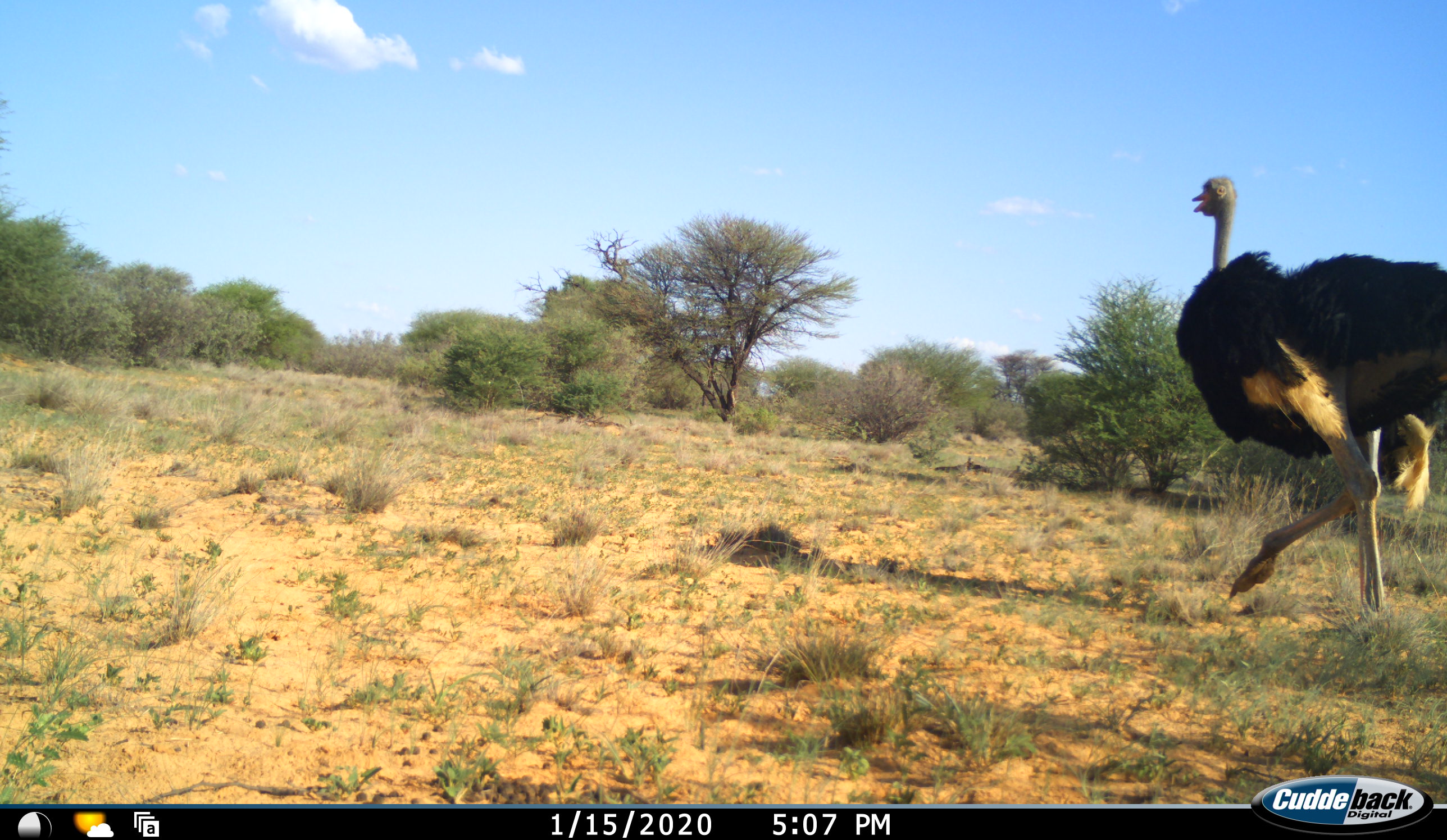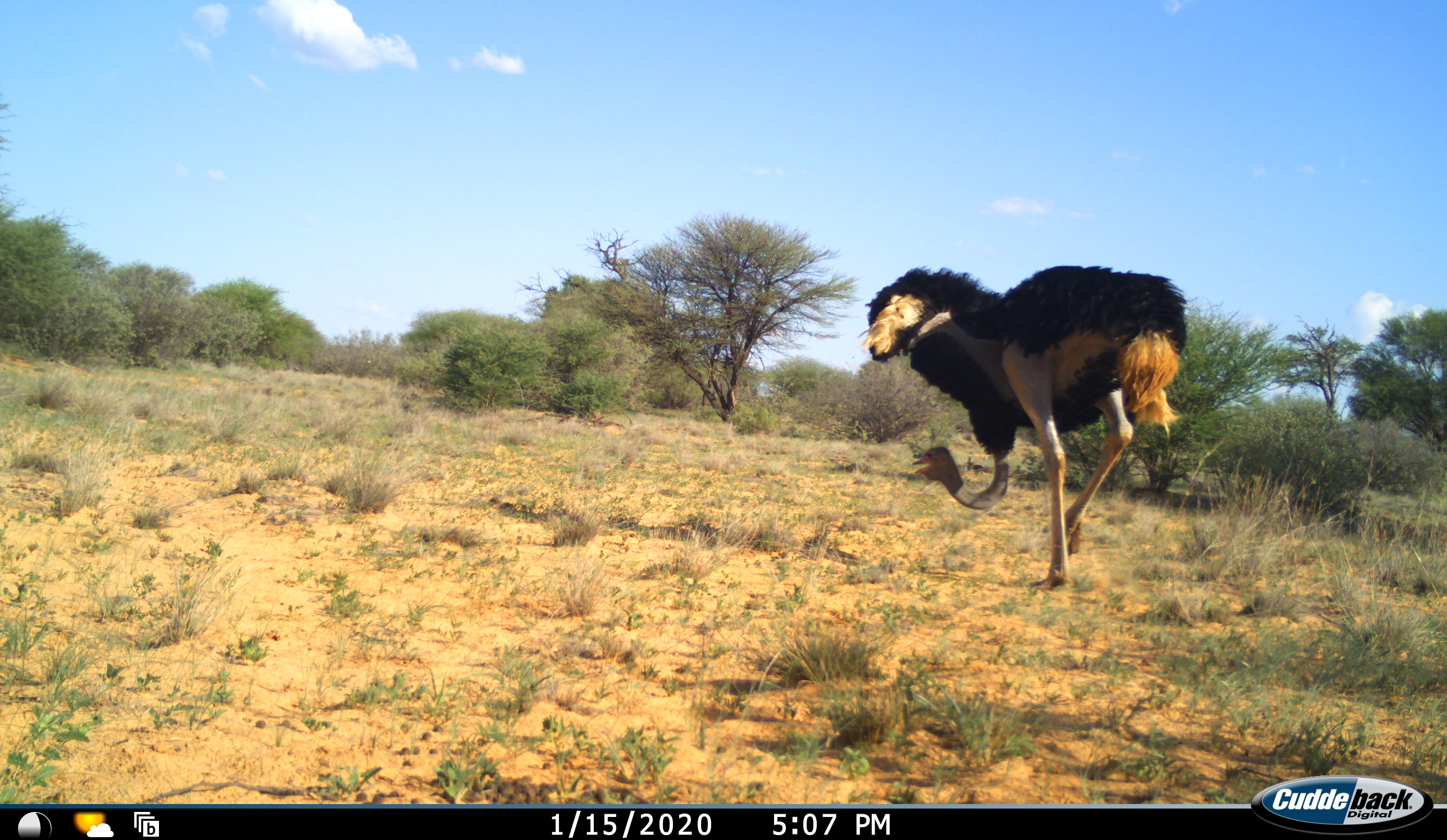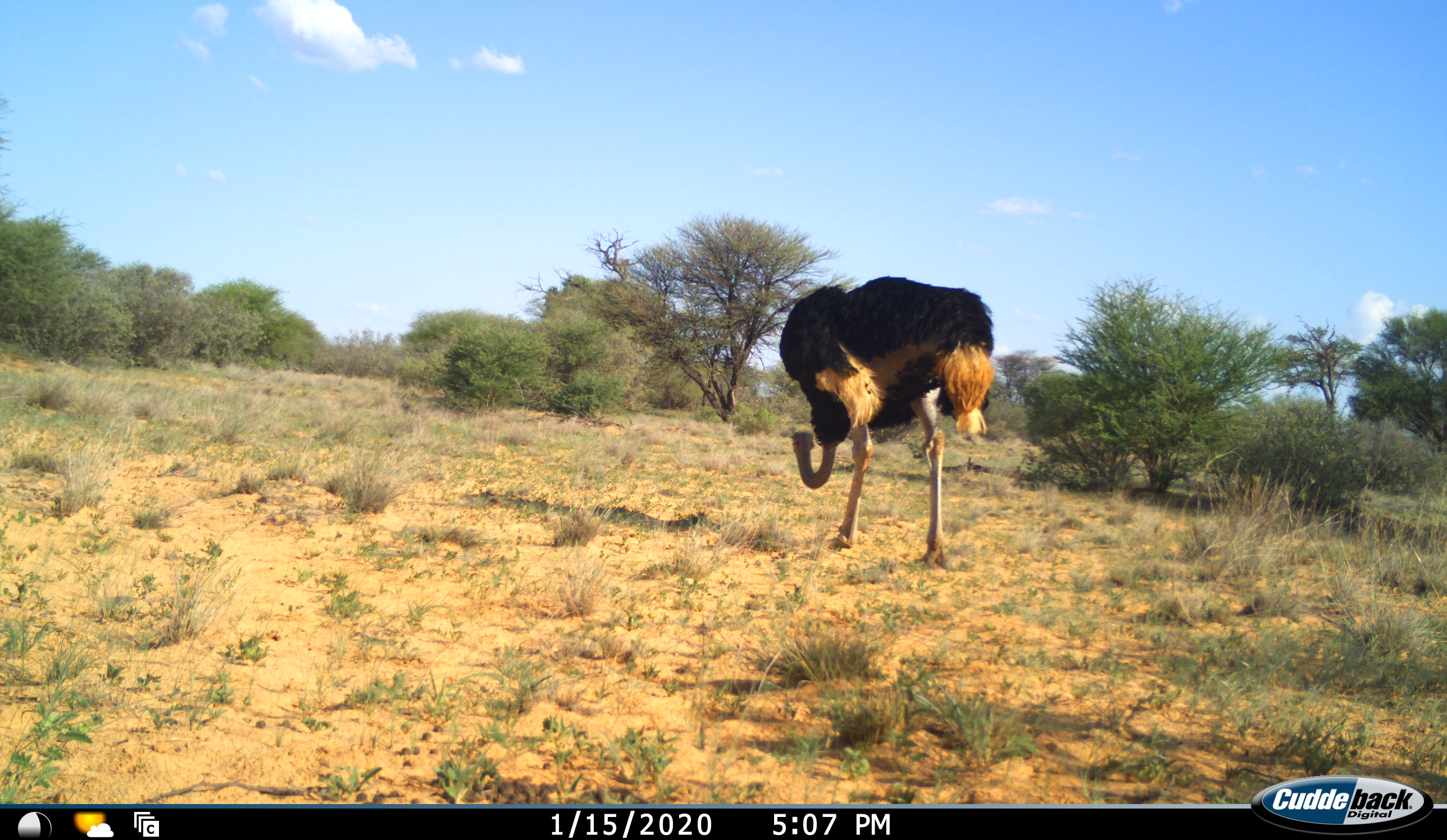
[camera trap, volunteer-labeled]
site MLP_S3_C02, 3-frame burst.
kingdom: Animalia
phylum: Chordata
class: Aves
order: Struthioniformes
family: Struthionidae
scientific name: Struthionidae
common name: ostrich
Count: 1.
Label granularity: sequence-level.